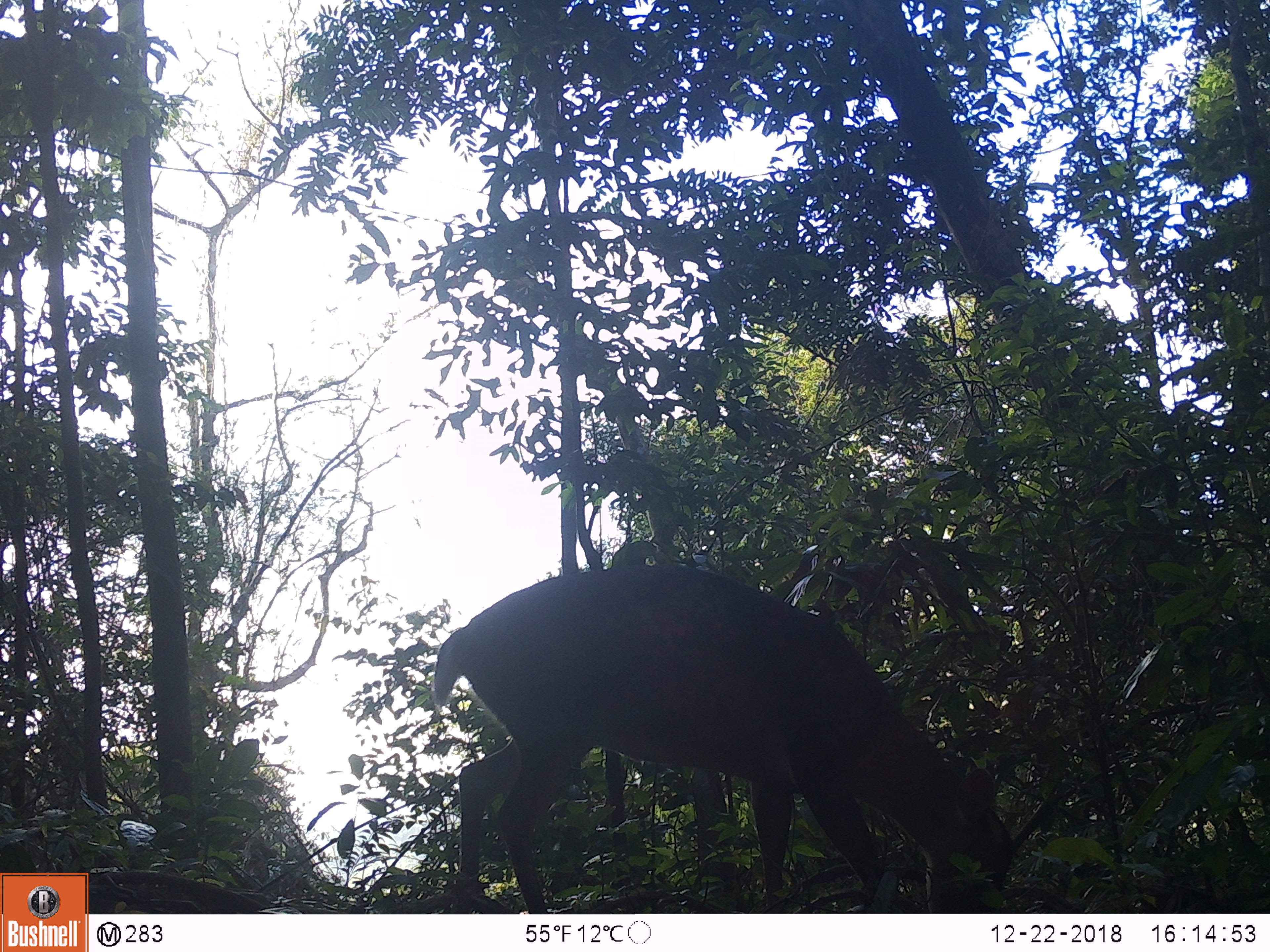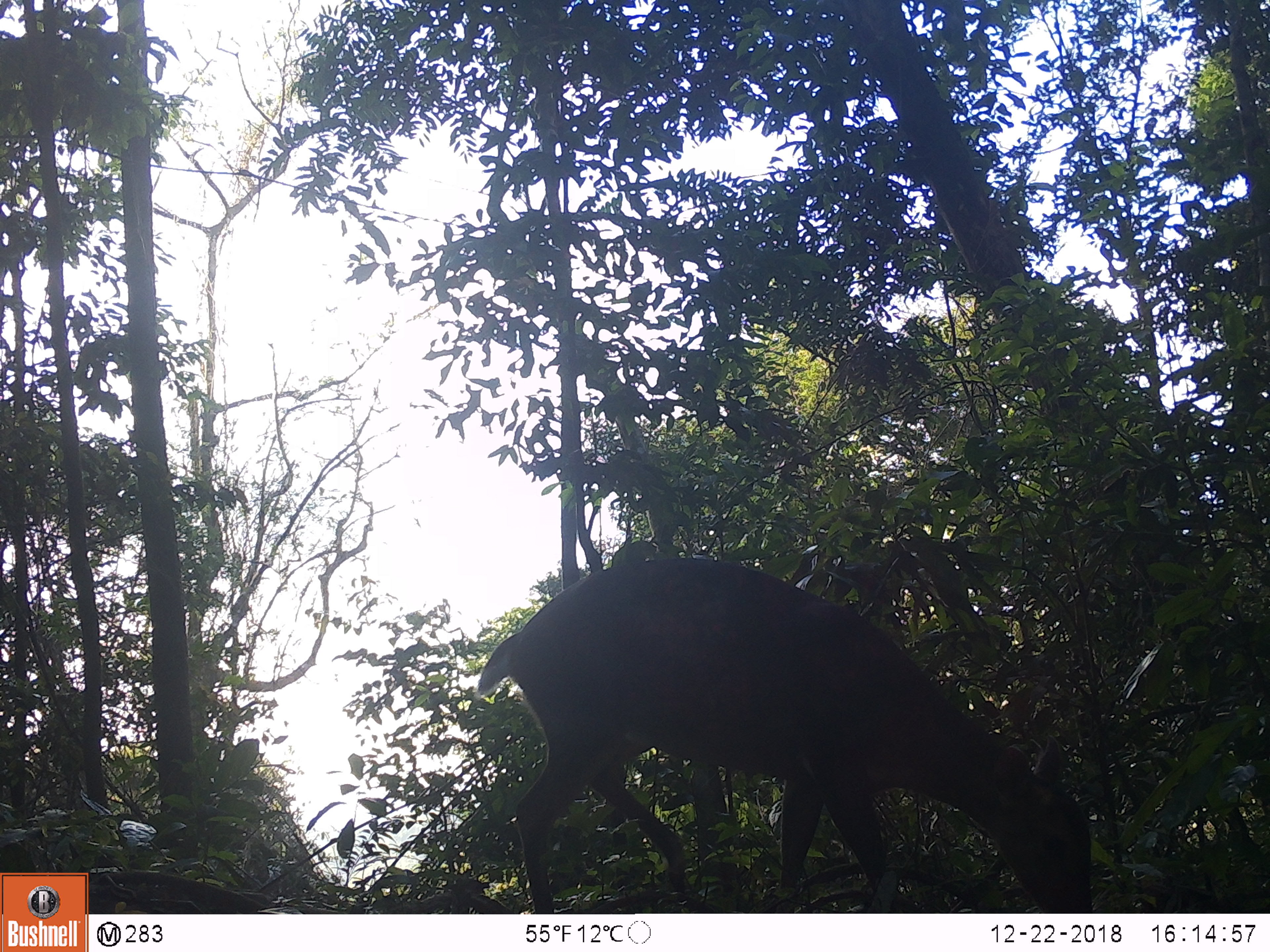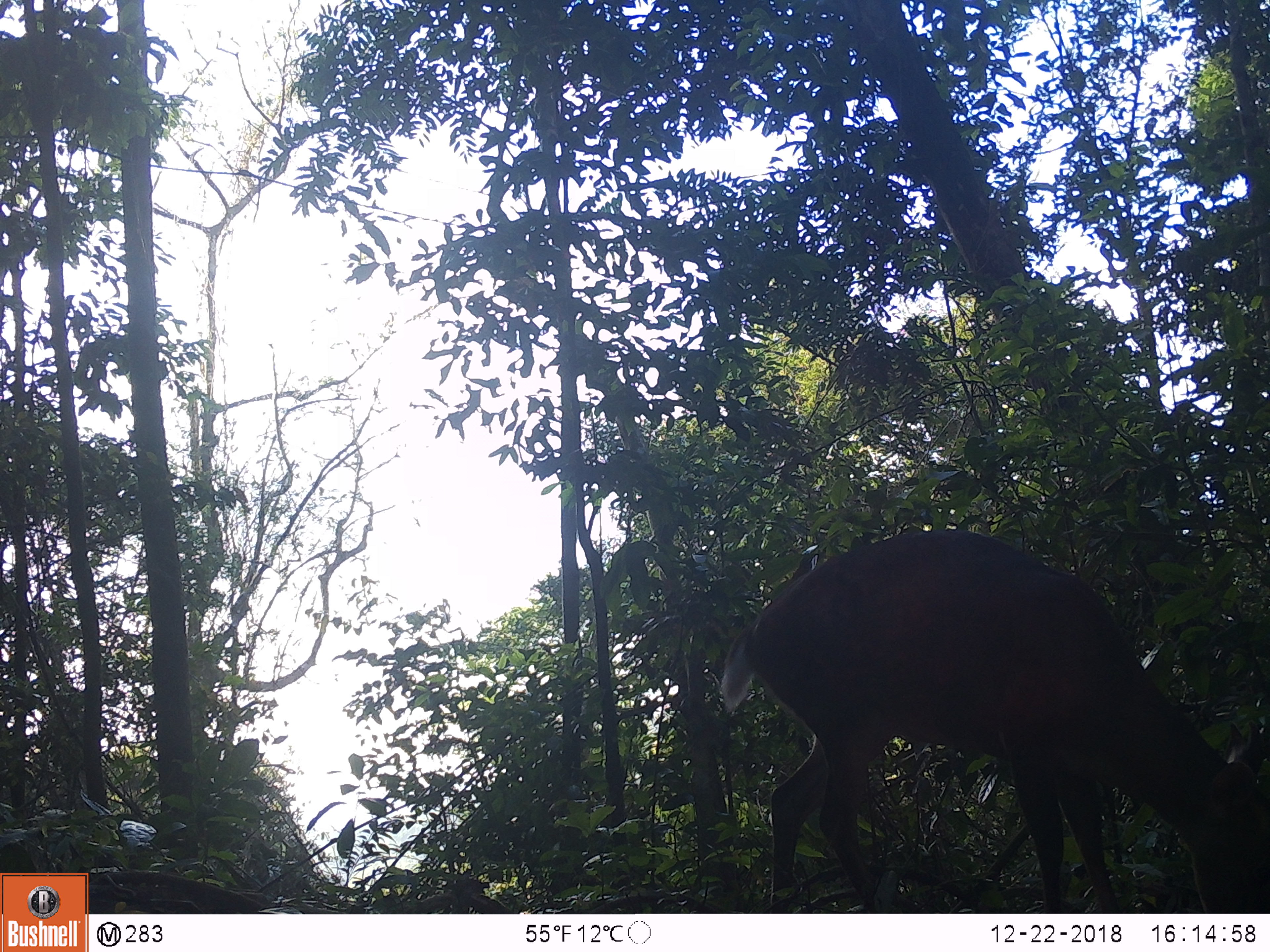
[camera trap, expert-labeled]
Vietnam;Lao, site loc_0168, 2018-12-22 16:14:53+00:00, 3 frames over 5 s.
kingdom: Animalia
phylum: Chordata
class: Mammalia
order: Artiodactyla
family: Cervidae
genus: Muntiacus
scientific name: Muntiacus vuquangensis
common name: large-antlered muntjac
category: large antlered muntjac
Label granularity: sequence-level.